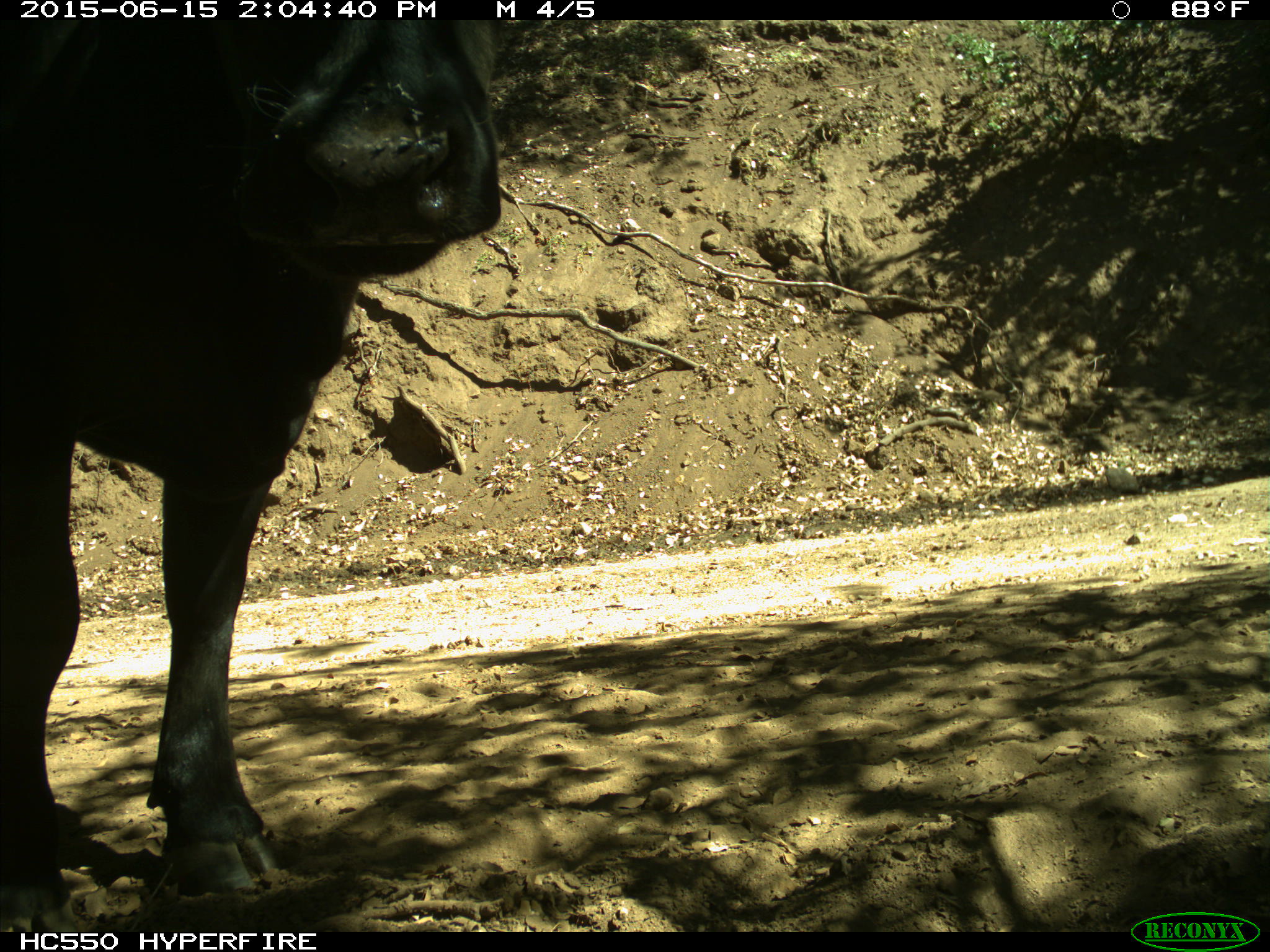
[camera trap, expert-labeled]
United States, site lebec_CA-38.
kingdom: Animalia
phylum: Chordata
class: Mammalia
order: Artiodactyla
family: Bovidae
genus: Bos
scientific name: Bos taurus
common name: domestic cow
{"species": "Bos taurus (domestic cow)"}